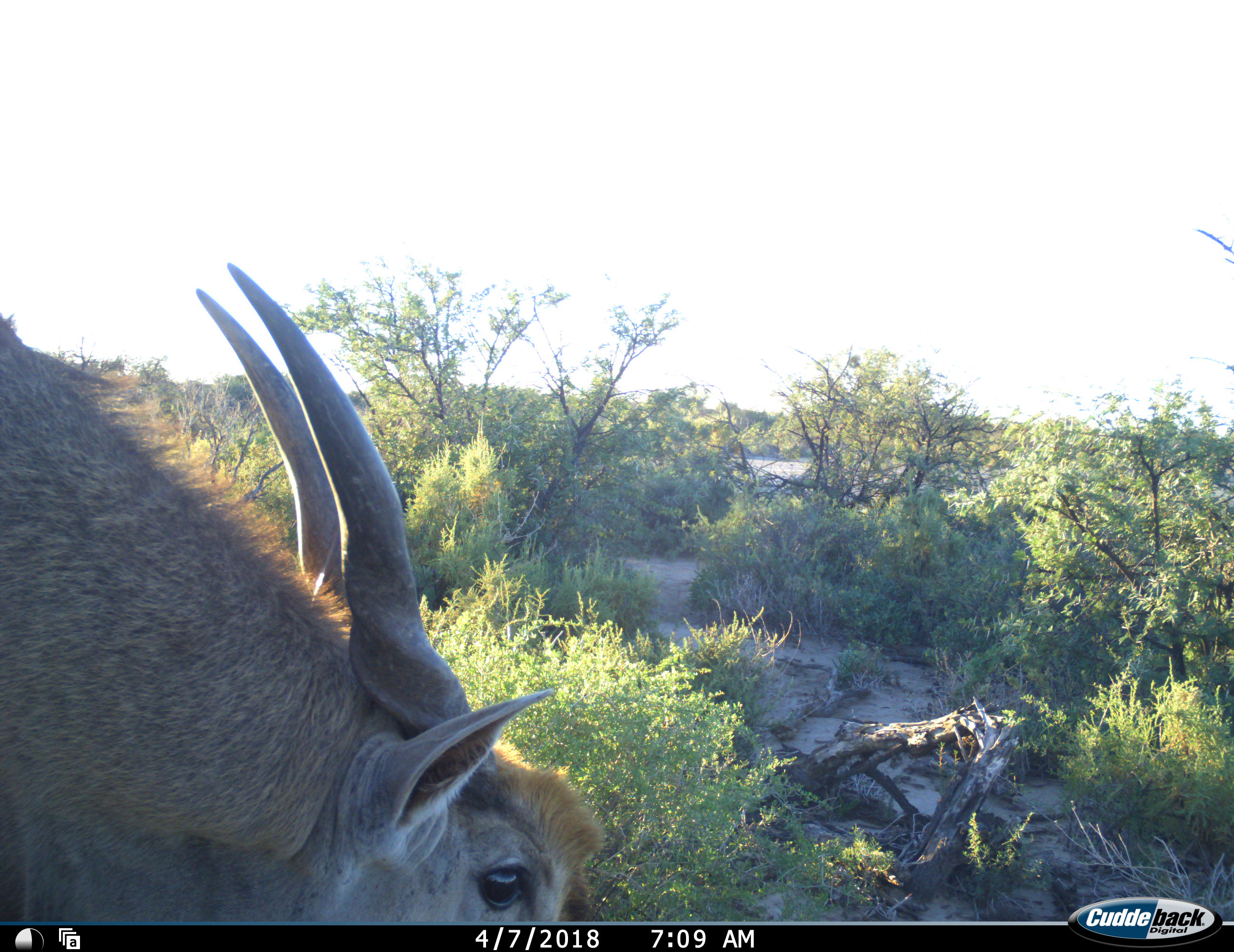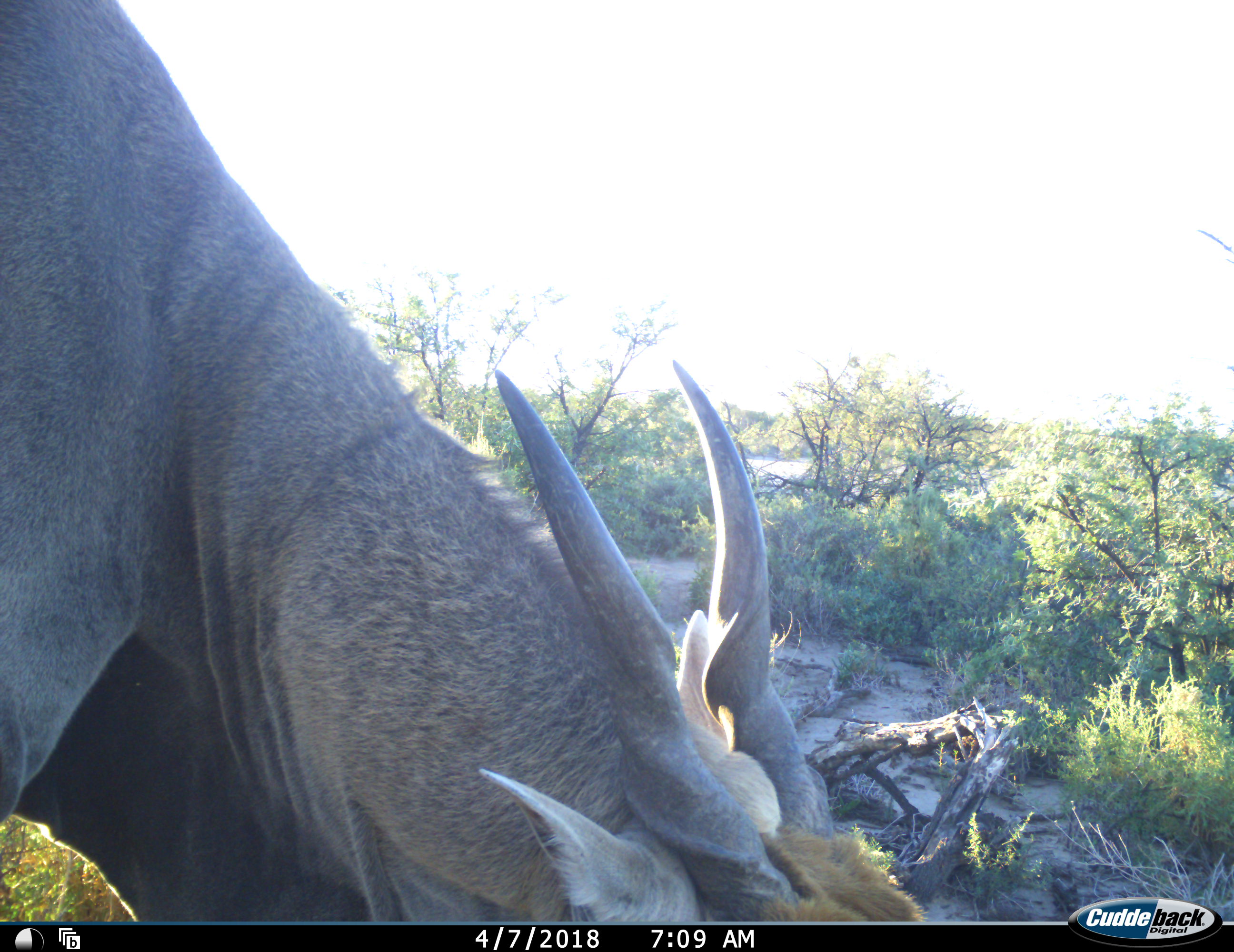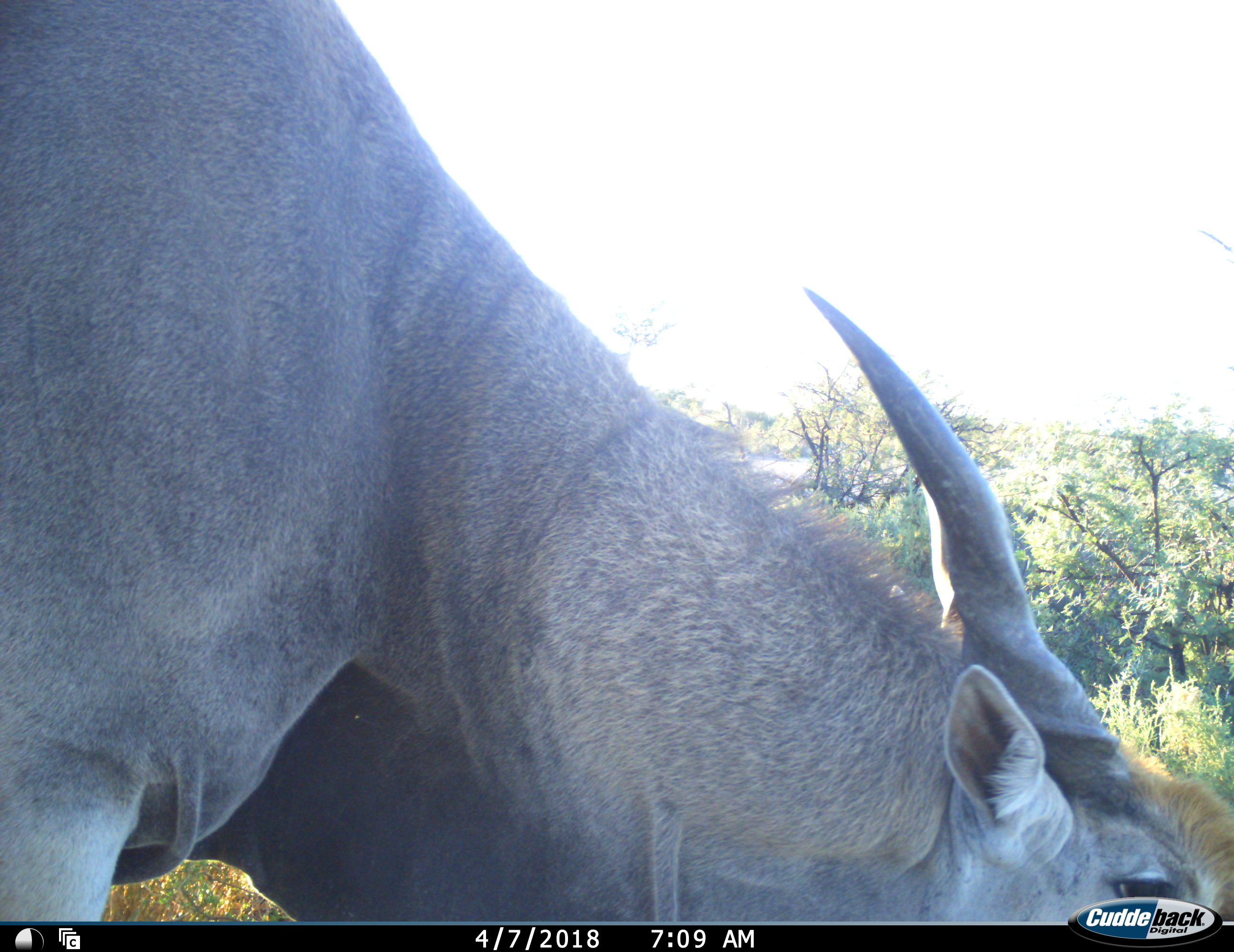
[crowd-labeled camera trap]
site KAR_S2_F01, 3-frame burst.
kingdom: Animalia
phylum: Chordata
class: Mammalia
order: Artiodactyla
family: Bovidae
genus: Tragelaphus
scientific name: Tragelaphus oryx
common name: eland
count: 1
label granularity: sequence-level